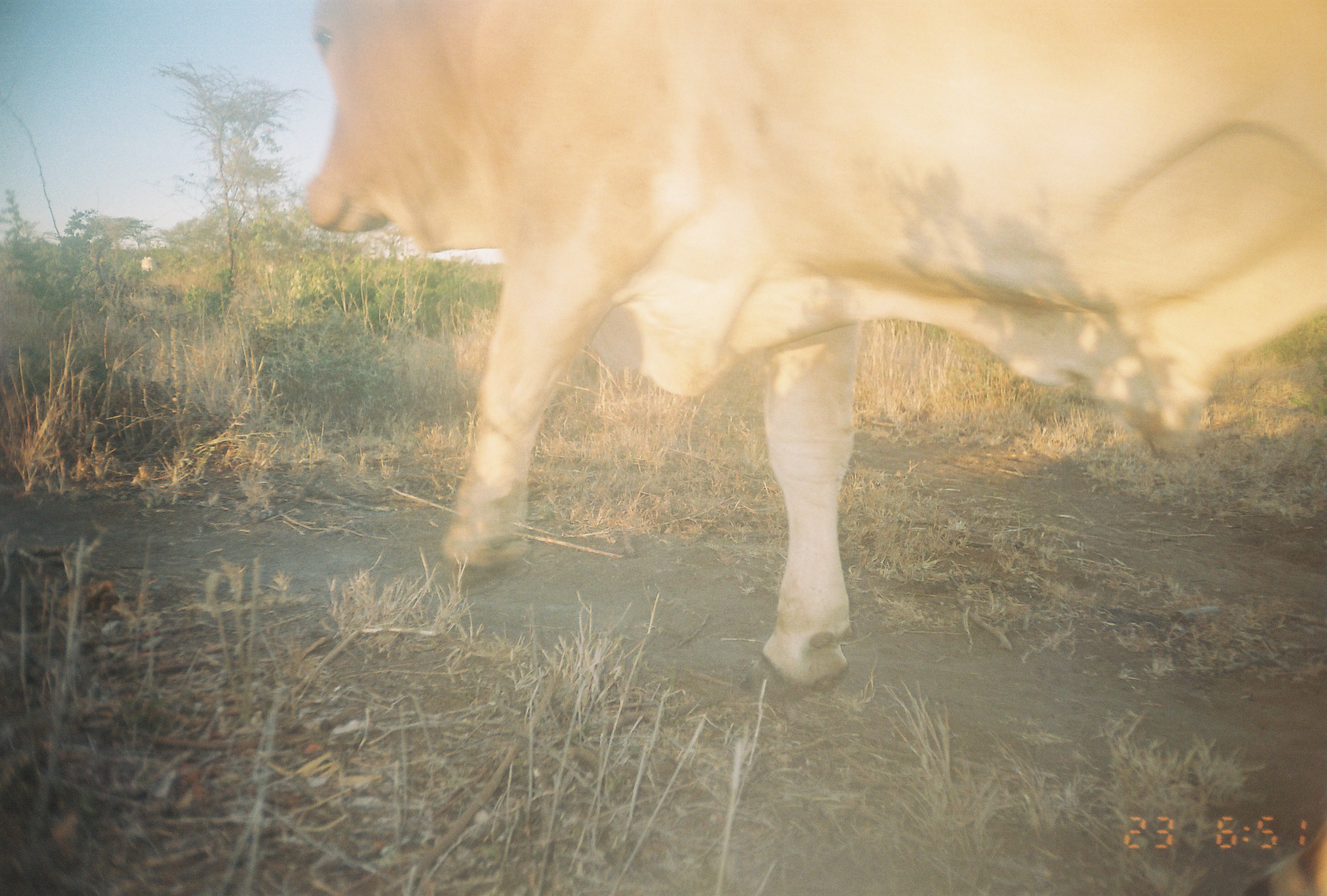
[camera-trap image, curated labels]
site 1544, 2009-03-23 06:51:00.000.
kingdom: Animalia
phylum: Chordata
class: Mammalia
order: Artiodactyla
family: Bovidae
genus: Bos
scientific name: Bos taurus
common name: domestic cattle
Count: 1.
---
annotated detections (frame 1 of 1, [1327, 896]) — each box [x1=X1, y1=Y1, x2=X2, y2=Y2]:
bos taurus: [x1=302, y1=2, x2=1326, y2=895]